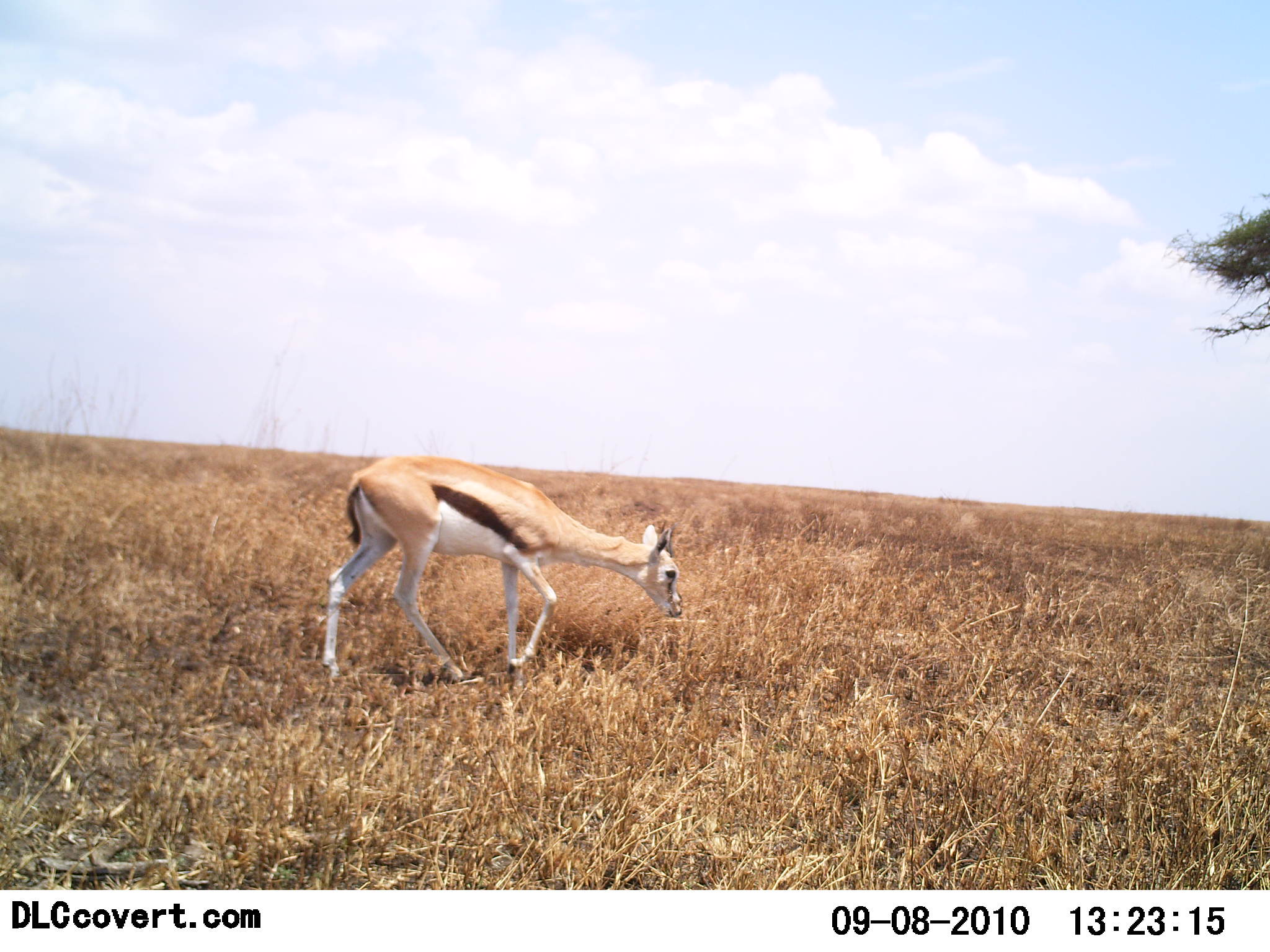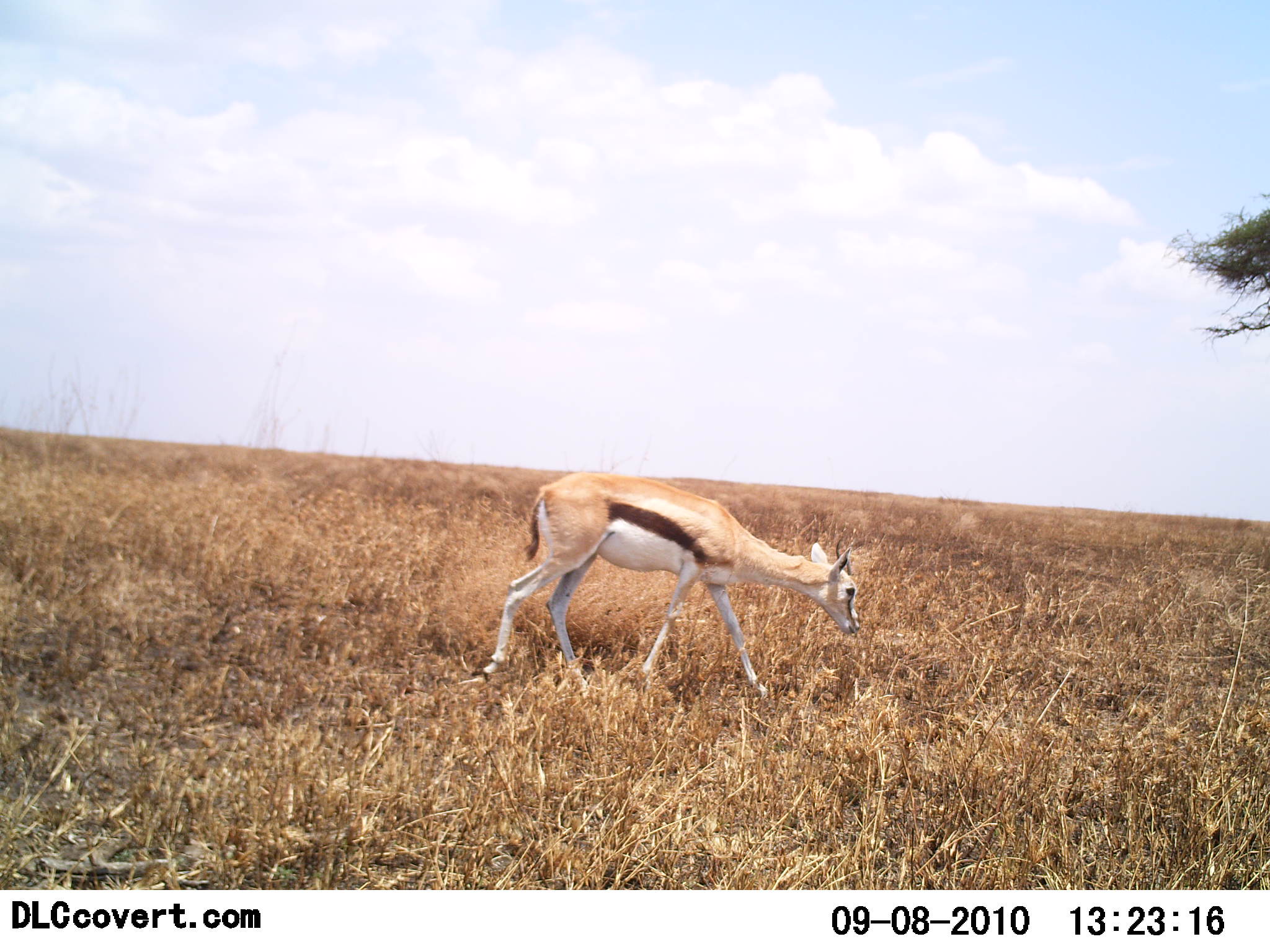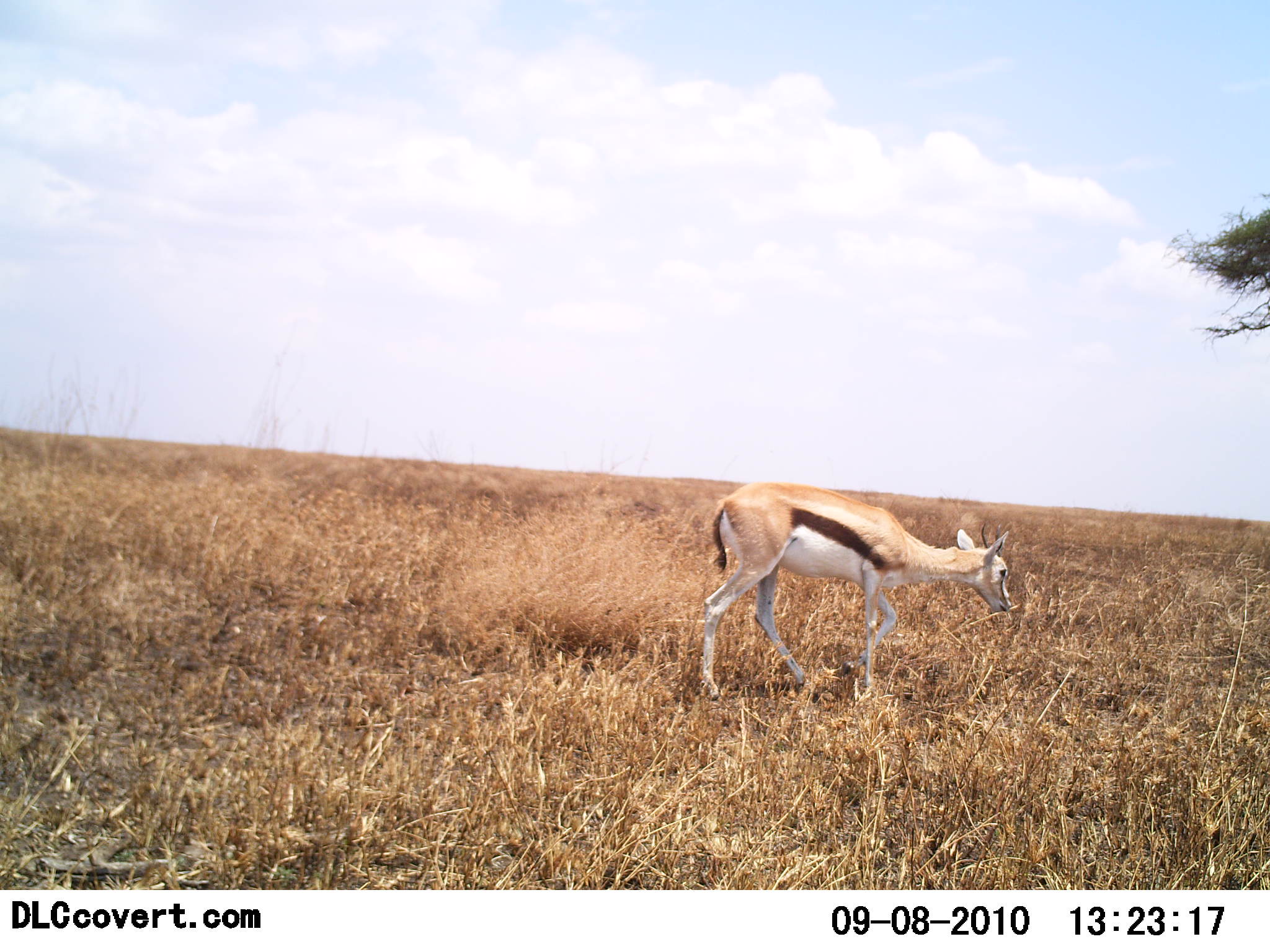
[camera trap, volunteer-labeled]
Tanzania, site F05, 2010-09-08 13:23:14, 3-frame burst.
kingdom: Animalia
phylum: Chordata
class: Mammalia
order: Artiodactyla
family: Bovidae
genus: Eudorcas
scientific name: Eudorcas thomsonii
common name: thomson's gazelle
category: gazellethomsons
Gazellethomsons (thomson's gazelle) (Eudorcas thomsonii), count 1. Behavior (volunteer vote fractions): standing 0%, resting 0%, moving 100%, interacting 0%. Young present (vote fraction): 8%. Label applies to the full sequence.